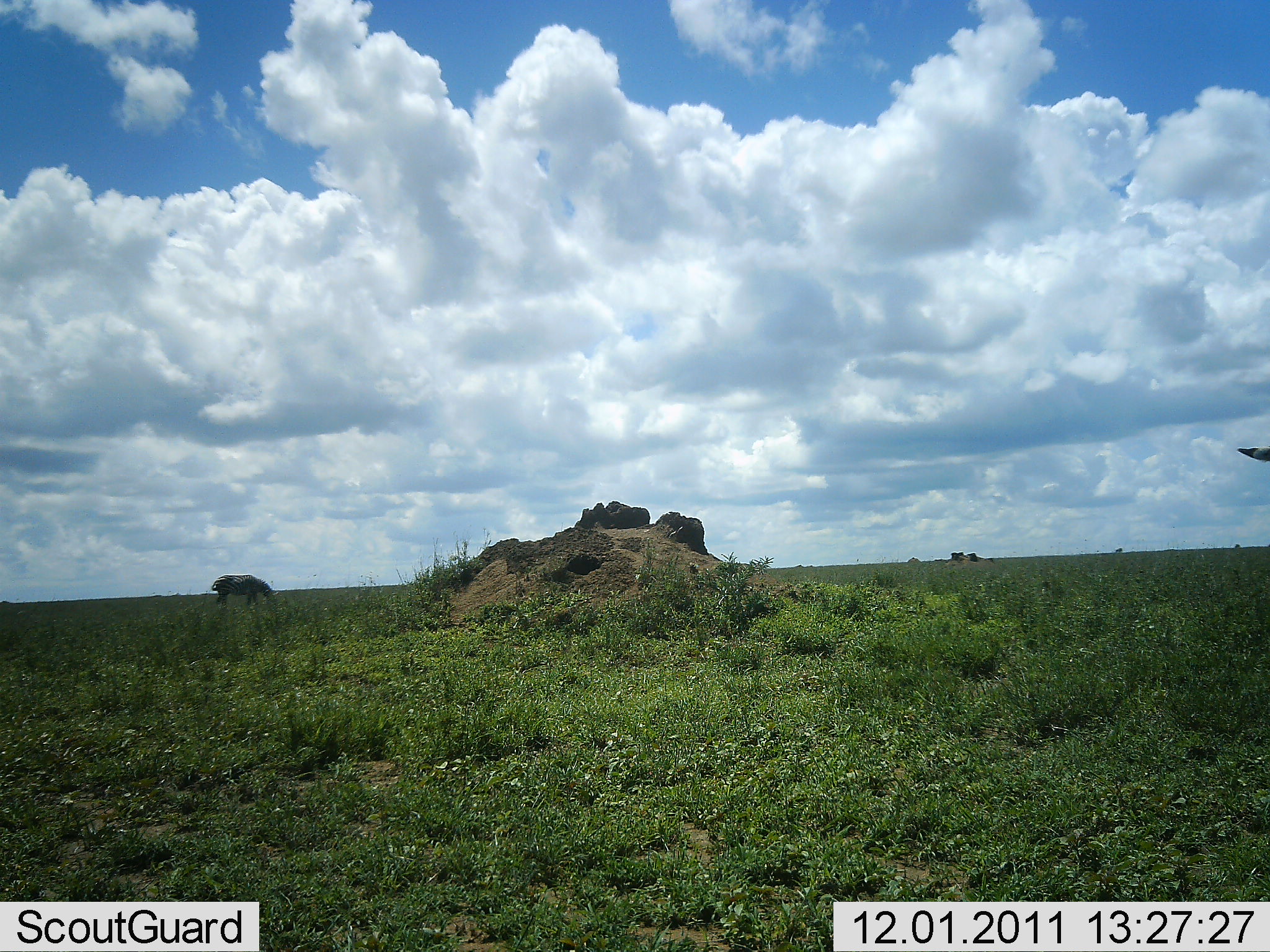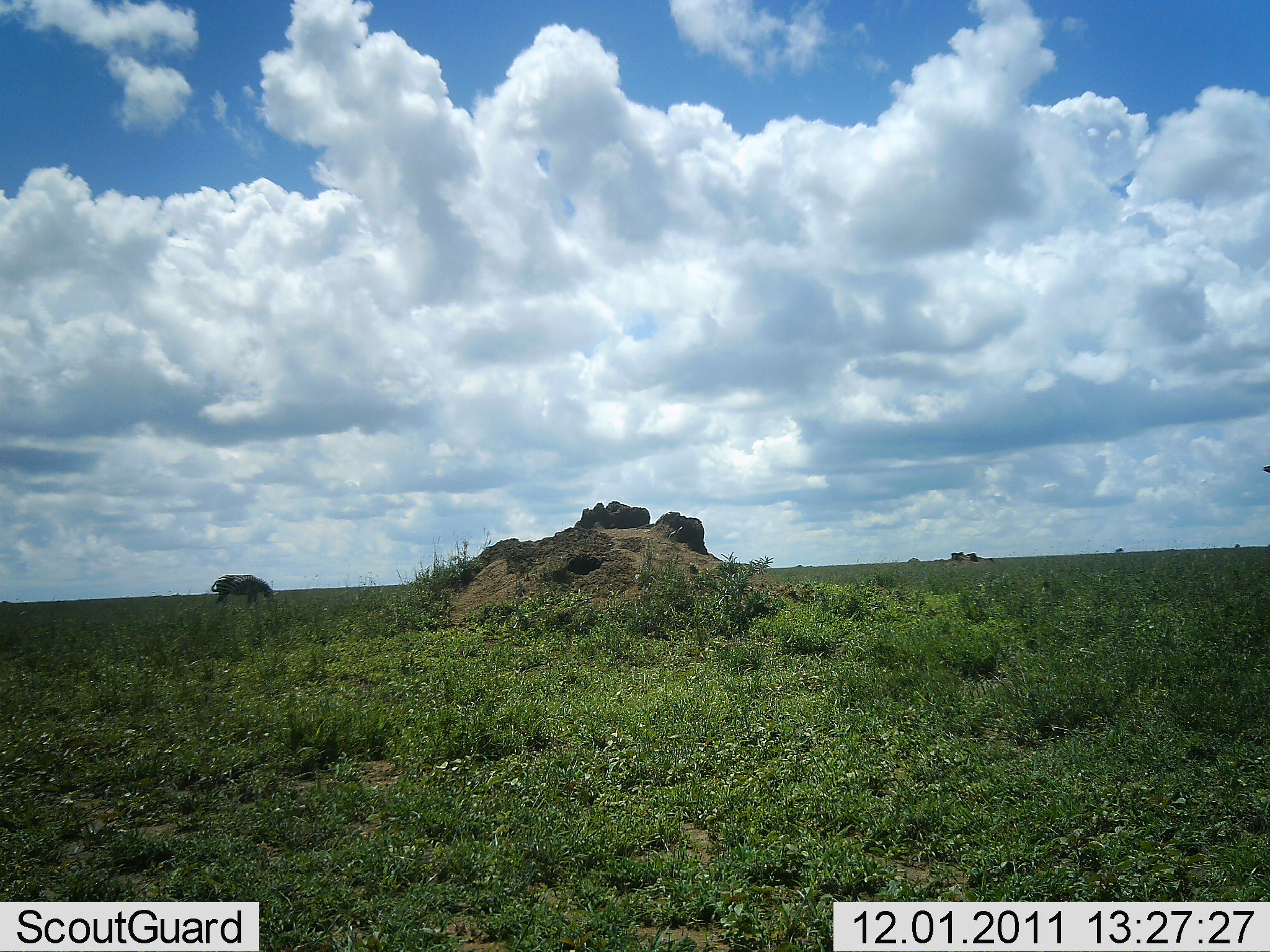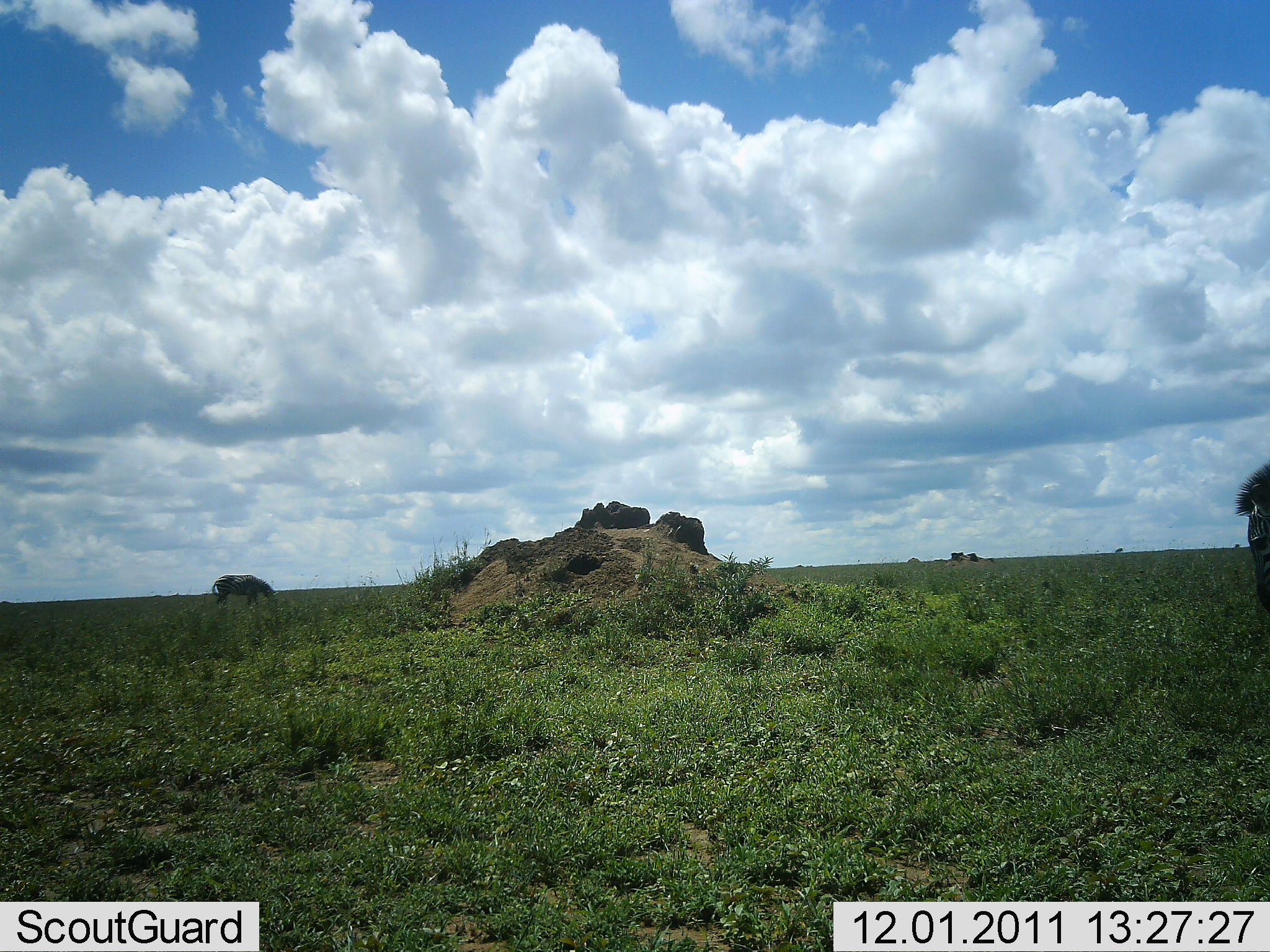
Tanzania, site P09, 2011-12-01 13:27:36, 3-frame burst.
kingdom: Animalia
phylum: Chordata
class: Mammalia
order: Perissodactyla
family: Equidae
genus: Equus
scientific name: Equus quagga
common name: plains zebra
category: zebra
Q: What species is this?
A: Zebra (plains zebra) (Equus quagga).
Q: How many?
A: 1.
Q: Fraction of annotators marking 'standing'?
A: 29%.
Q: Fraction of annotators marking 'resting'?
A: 0%.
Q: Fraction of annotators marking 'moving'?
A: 14%.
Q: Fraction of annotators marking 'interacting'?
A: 0%.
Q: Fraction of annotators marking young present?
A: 0%.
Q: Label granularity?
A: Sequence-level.